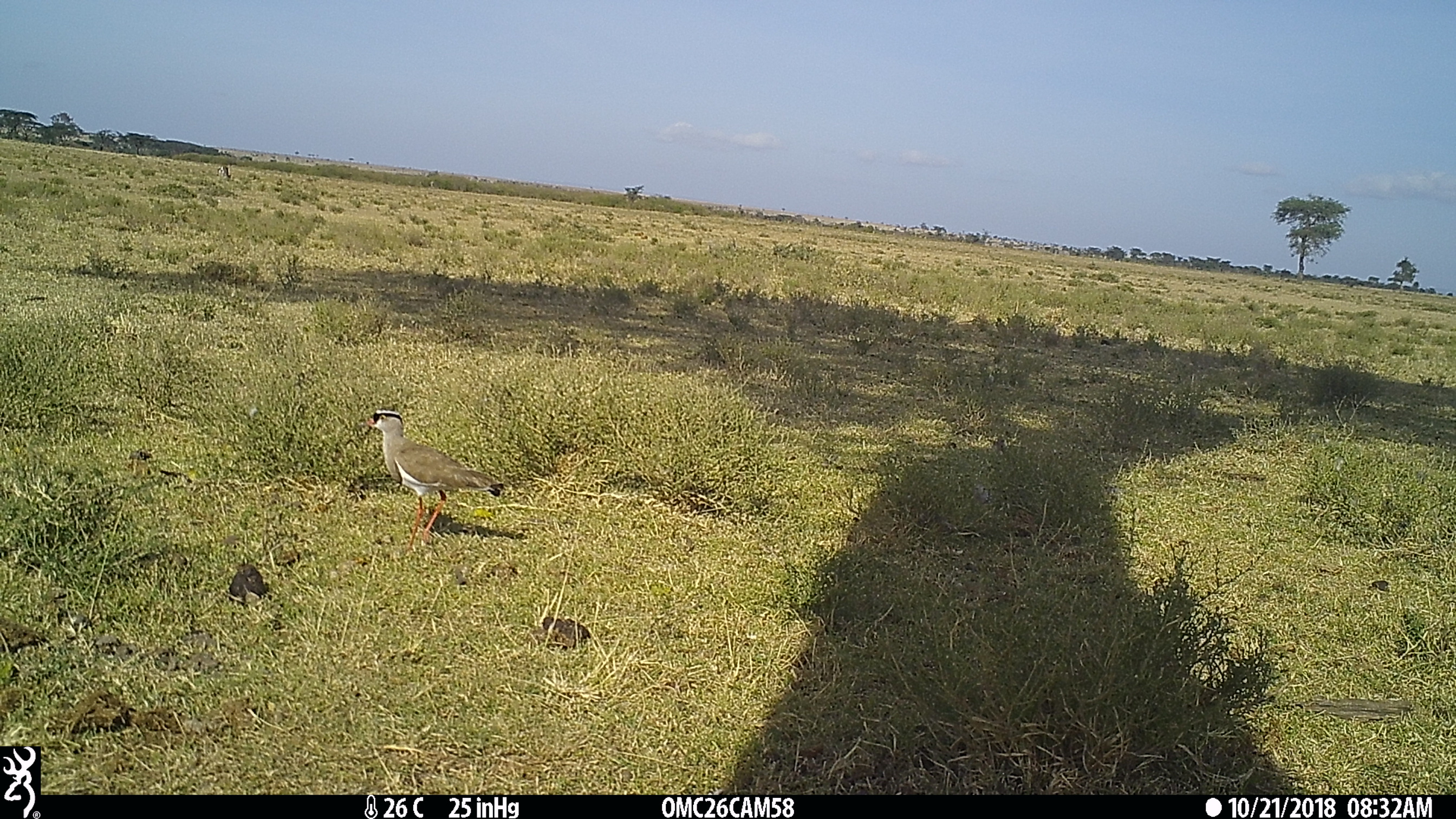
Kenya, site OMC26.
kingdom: Animalia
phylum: Chordata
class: Aves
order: Charadriiformes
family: Charadriidae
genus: Vanellus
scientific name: Vanellus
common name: lapwing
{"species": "lapwing (Vanellus)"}